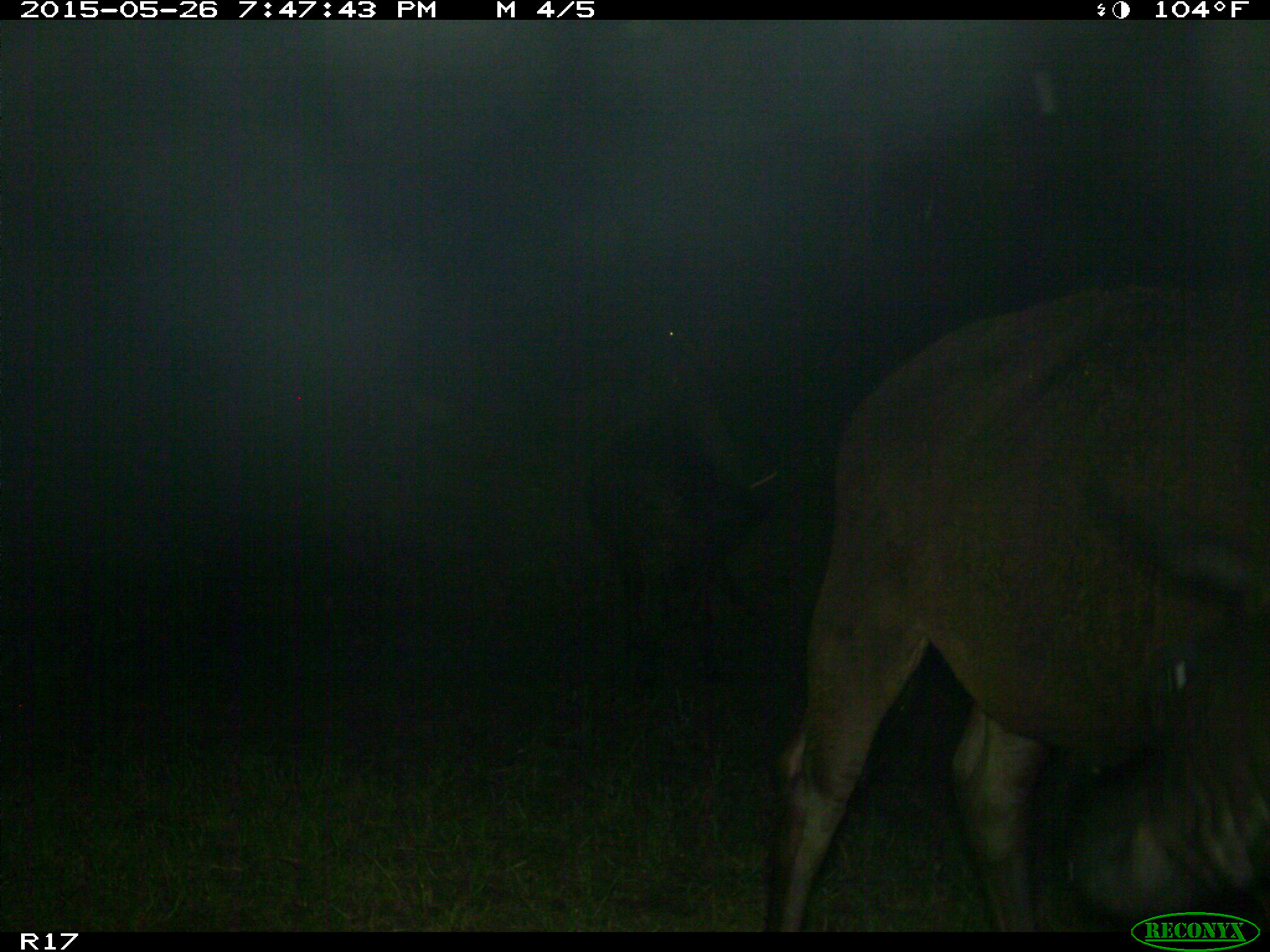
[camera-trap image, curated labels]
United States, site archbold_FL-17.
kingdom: Animalia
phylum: Chordata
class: Mammalia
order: Artiodactyla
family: Bovidae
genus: Bos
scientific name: Bos taurus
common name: domestic cow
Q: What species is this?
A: Bos taurus (domestic cow).